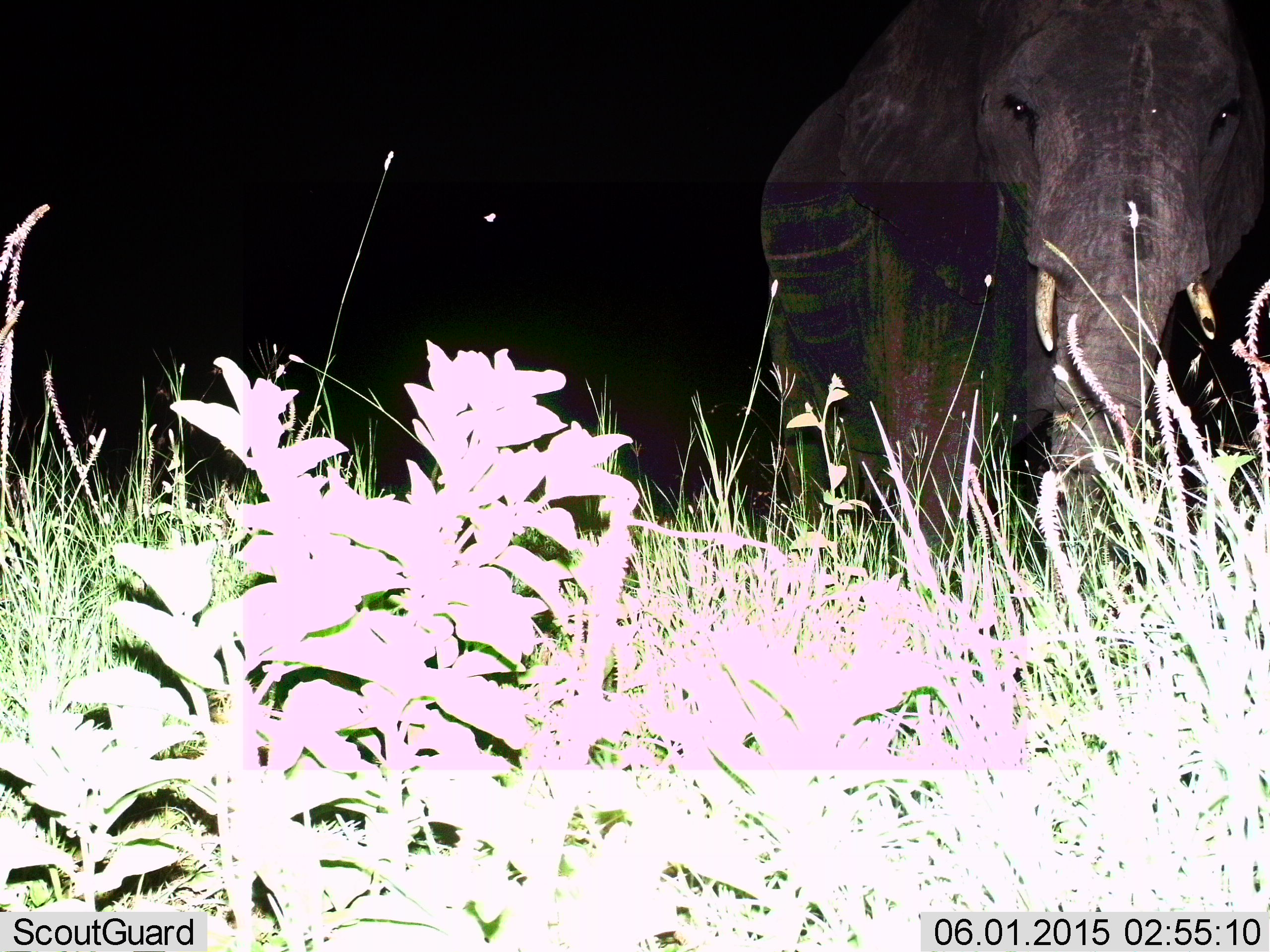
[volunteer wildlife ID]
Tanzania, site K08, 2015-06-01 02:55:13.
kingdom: Animalia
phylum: Chordata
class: Mammalia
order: Proboscidea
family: Elephantidae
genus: Loxodonta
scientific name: Loxodonta africana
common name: african bush elephant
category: elephant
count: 1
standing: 80%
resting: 0%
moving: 20%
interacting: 0%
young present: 0%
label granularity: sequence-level